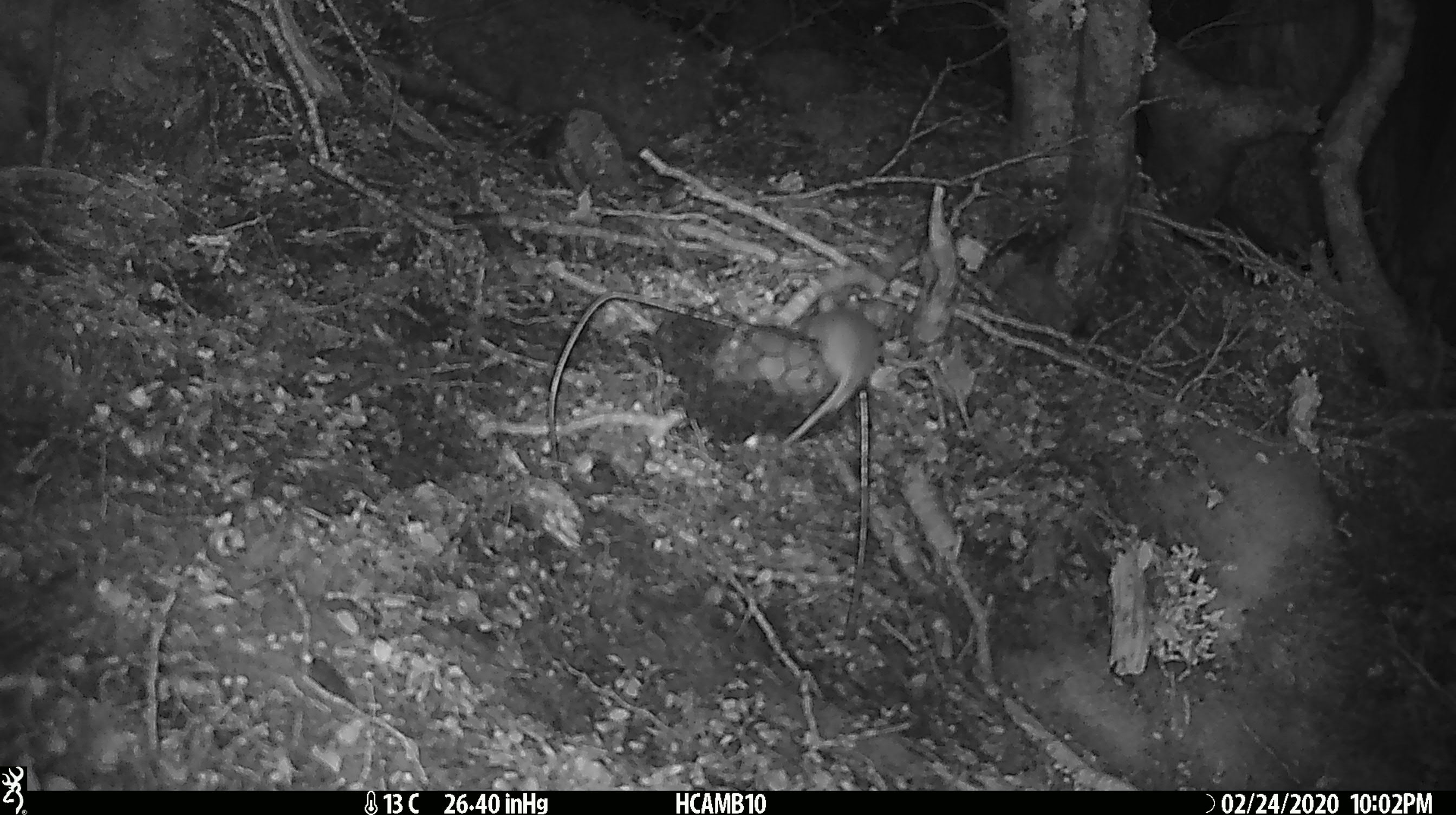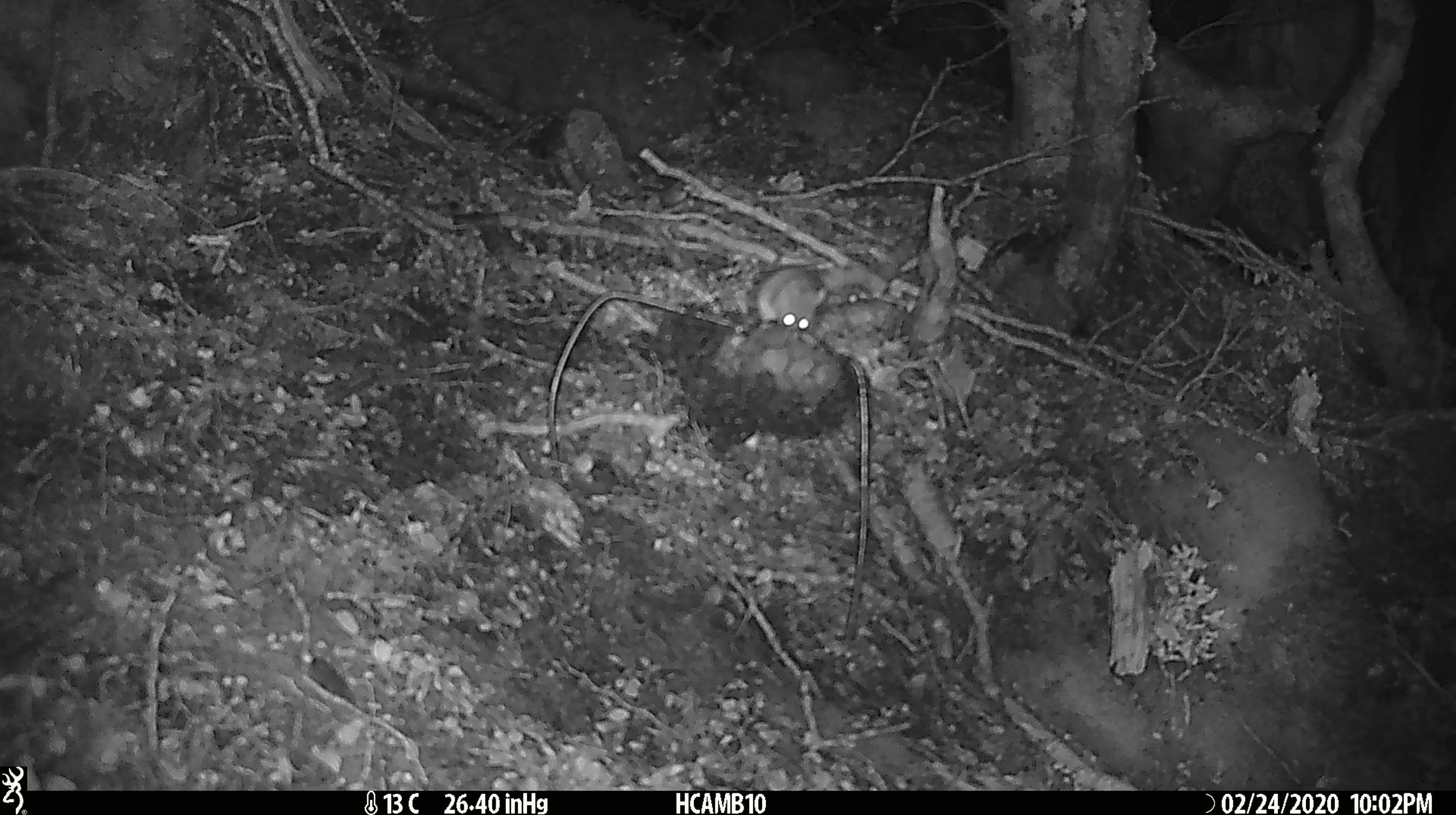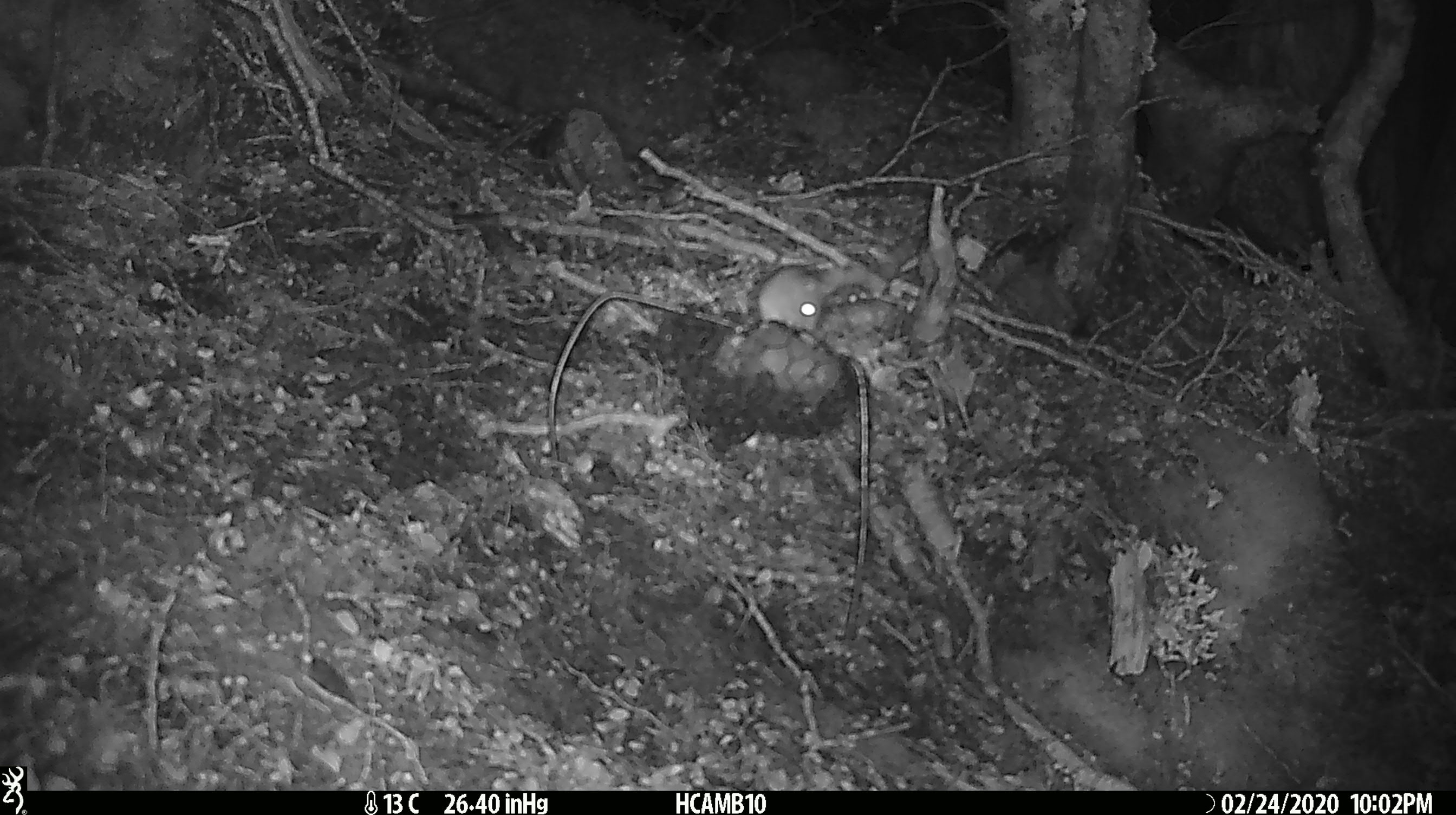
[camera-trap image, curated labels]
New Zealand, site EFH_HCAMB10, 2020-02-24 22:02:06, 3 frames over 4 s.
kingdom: Animalia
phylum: Chordata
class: Mammalia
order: Rodentia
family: Muridae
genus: Mus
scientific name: Mus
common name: mouse